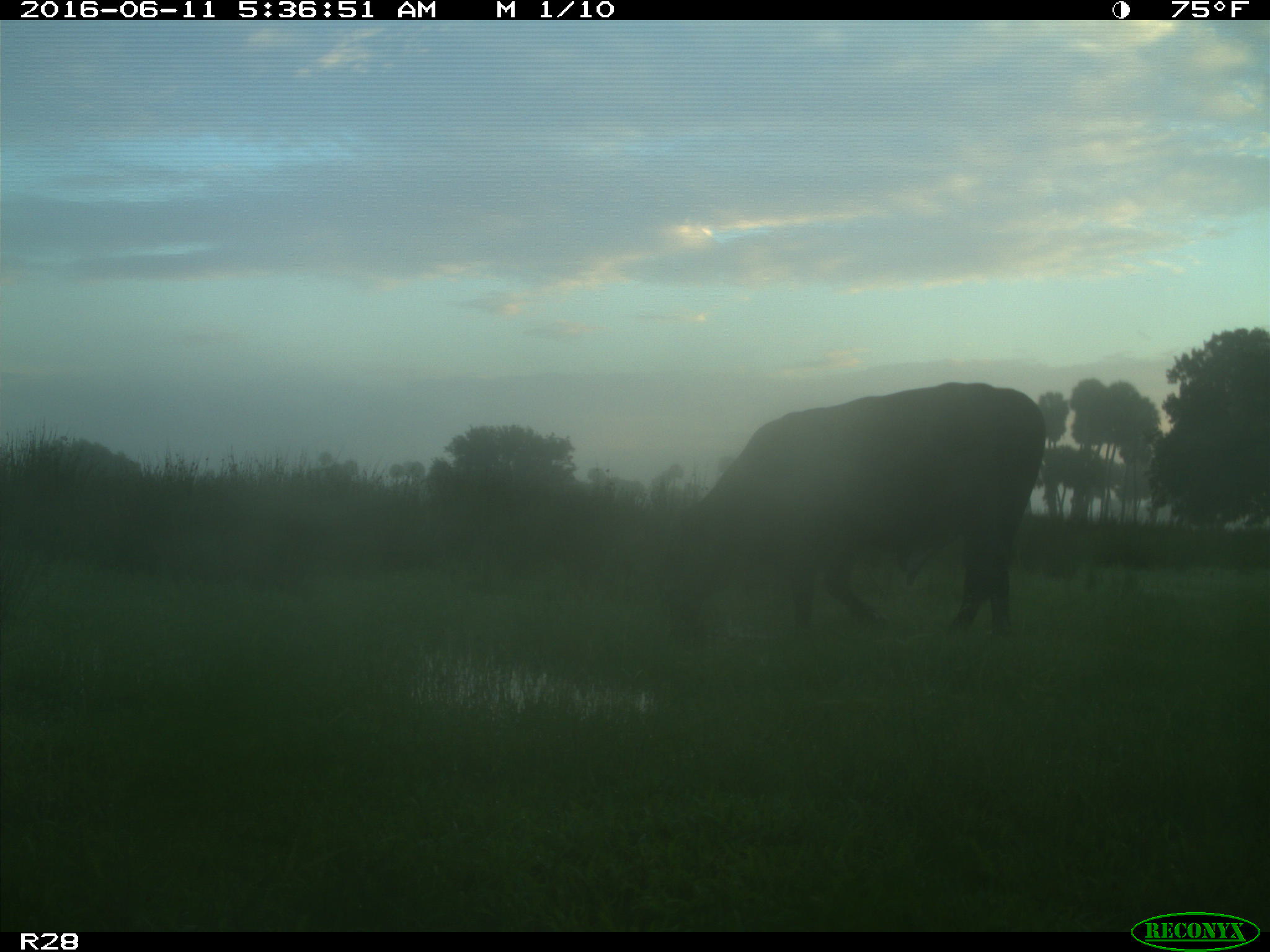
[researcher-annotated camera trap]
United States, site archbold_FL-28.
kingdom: Animalia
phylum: Chordata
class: Mammalia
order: Artiodactyla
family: Bovidae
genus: Bos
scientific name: Bos taurus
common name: domestic cow